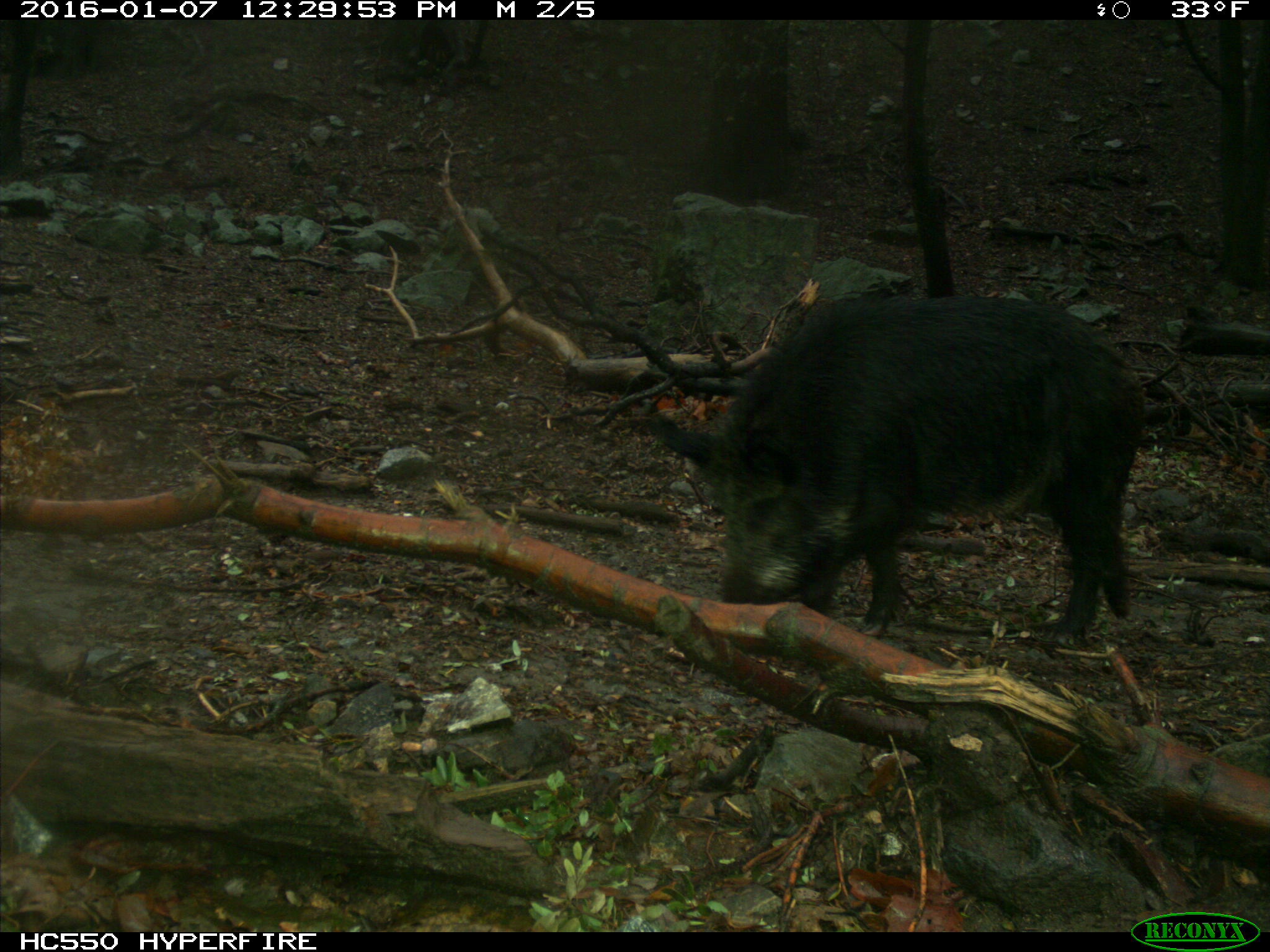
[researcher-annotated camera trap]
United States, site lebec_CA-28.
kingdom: Animalia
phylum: Chordata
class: Mammalia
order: Artiodactyla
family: Suidae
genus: Sus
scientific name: Sus scrofa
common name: wild boar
Sus scrofa (wild boar).